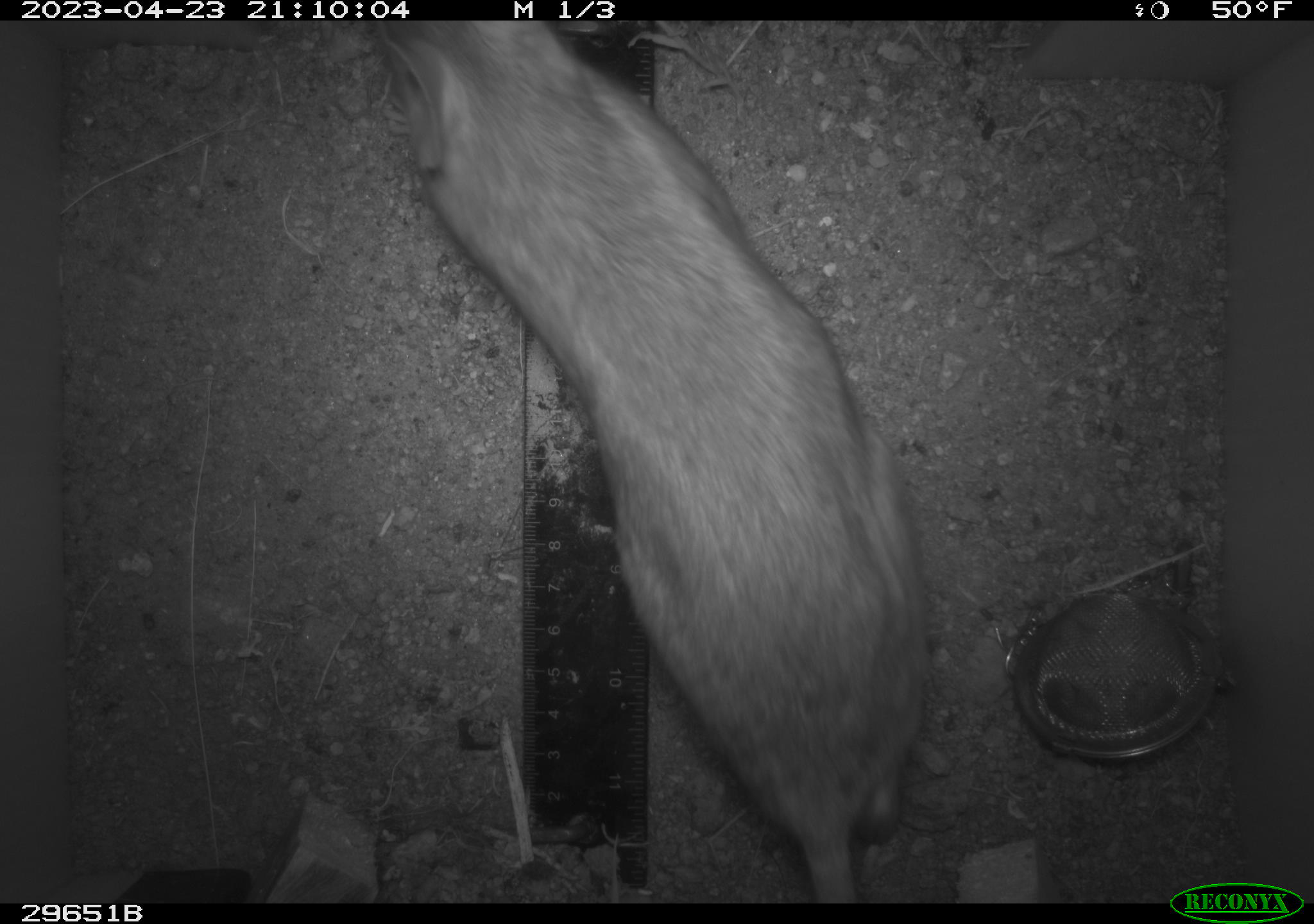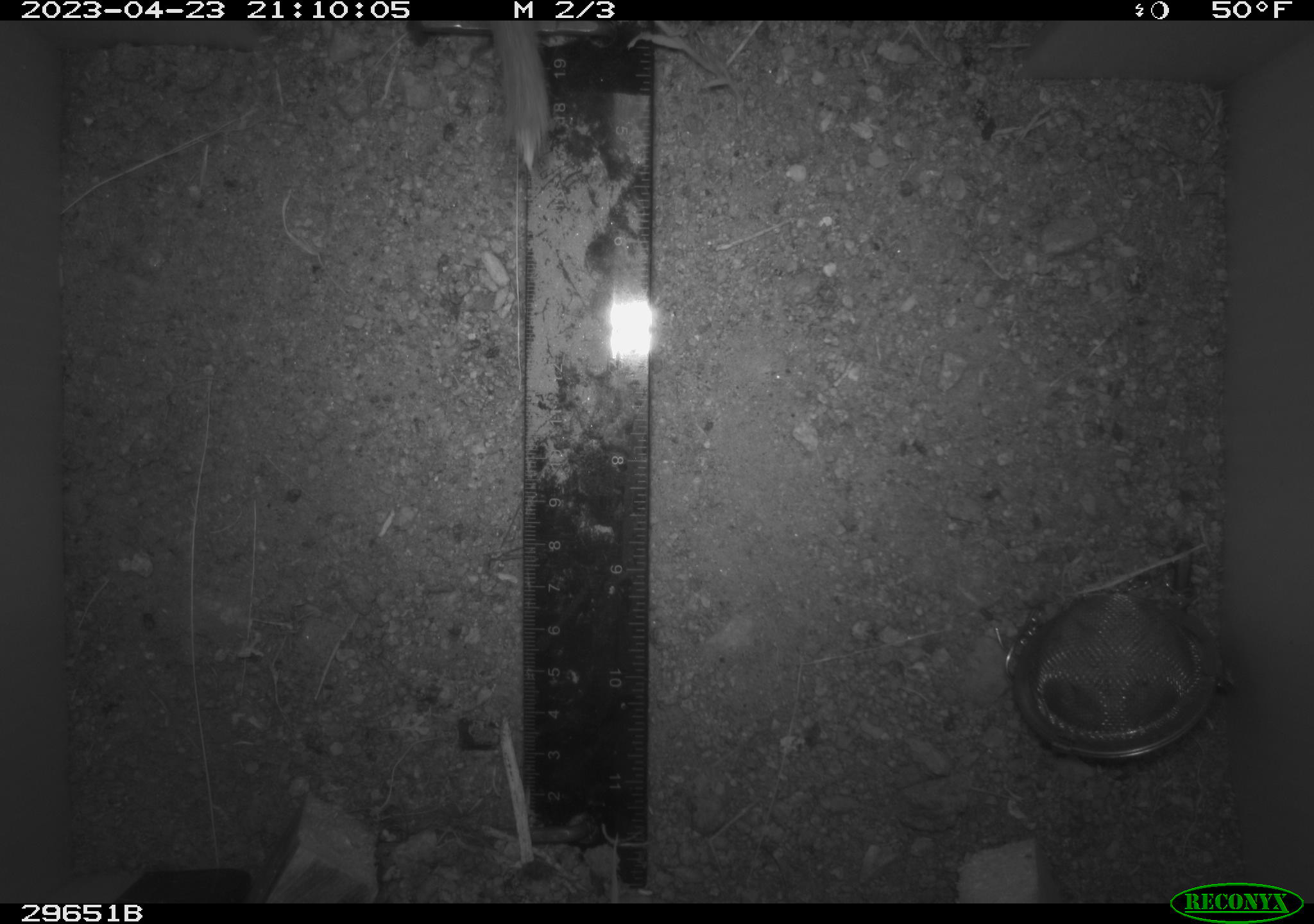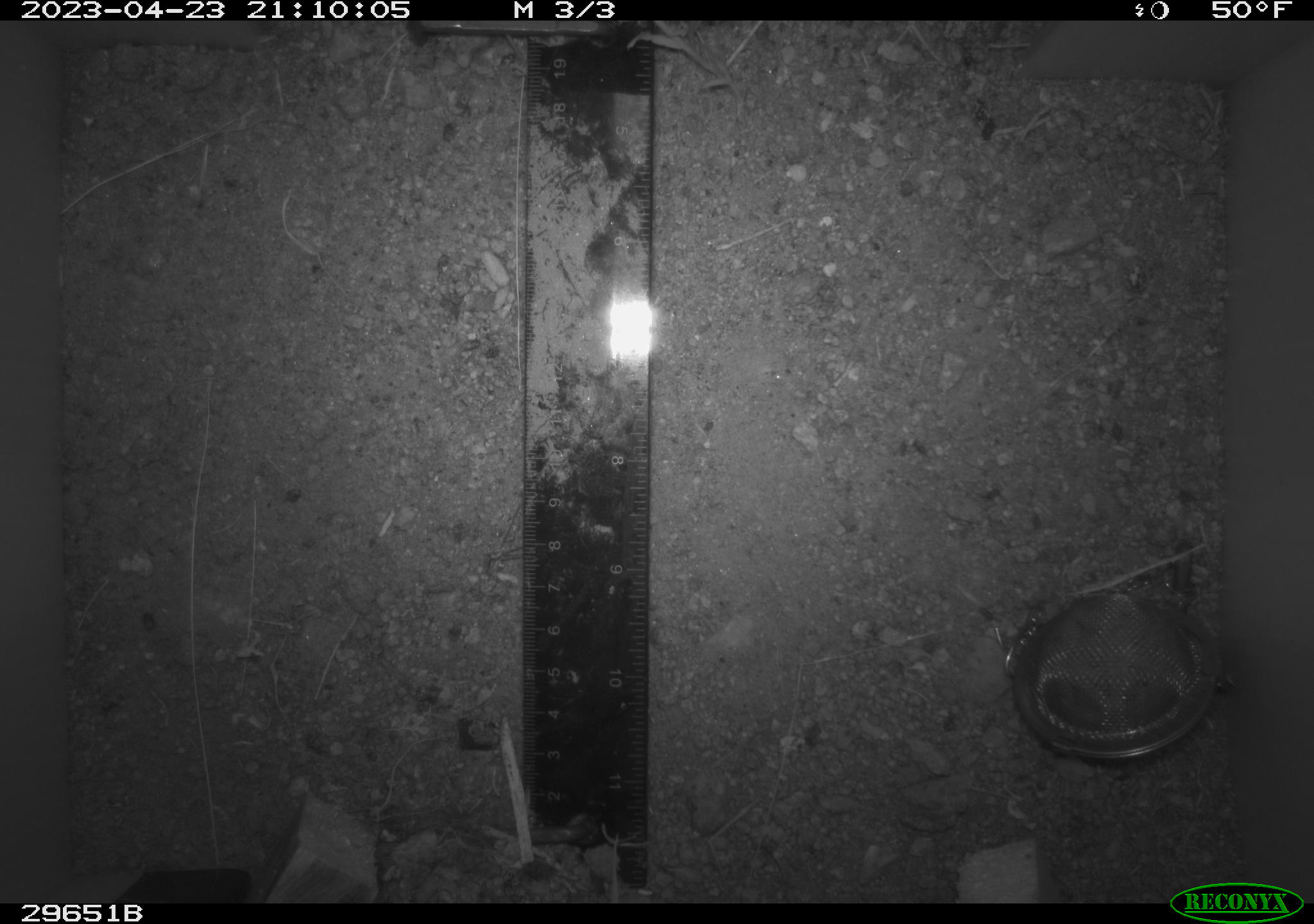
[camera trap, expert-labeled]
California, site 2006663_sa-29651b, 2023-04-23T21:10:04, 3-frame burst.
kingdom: Animalia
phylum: Chordata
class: Mammalia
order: Rodentia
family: Cricetidae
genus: Neotoma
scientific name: Neotoma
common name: pack rat or woodrat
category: neotoma species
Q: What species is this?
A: Neotoma species (pack rat or woodrat) (Neotoma).